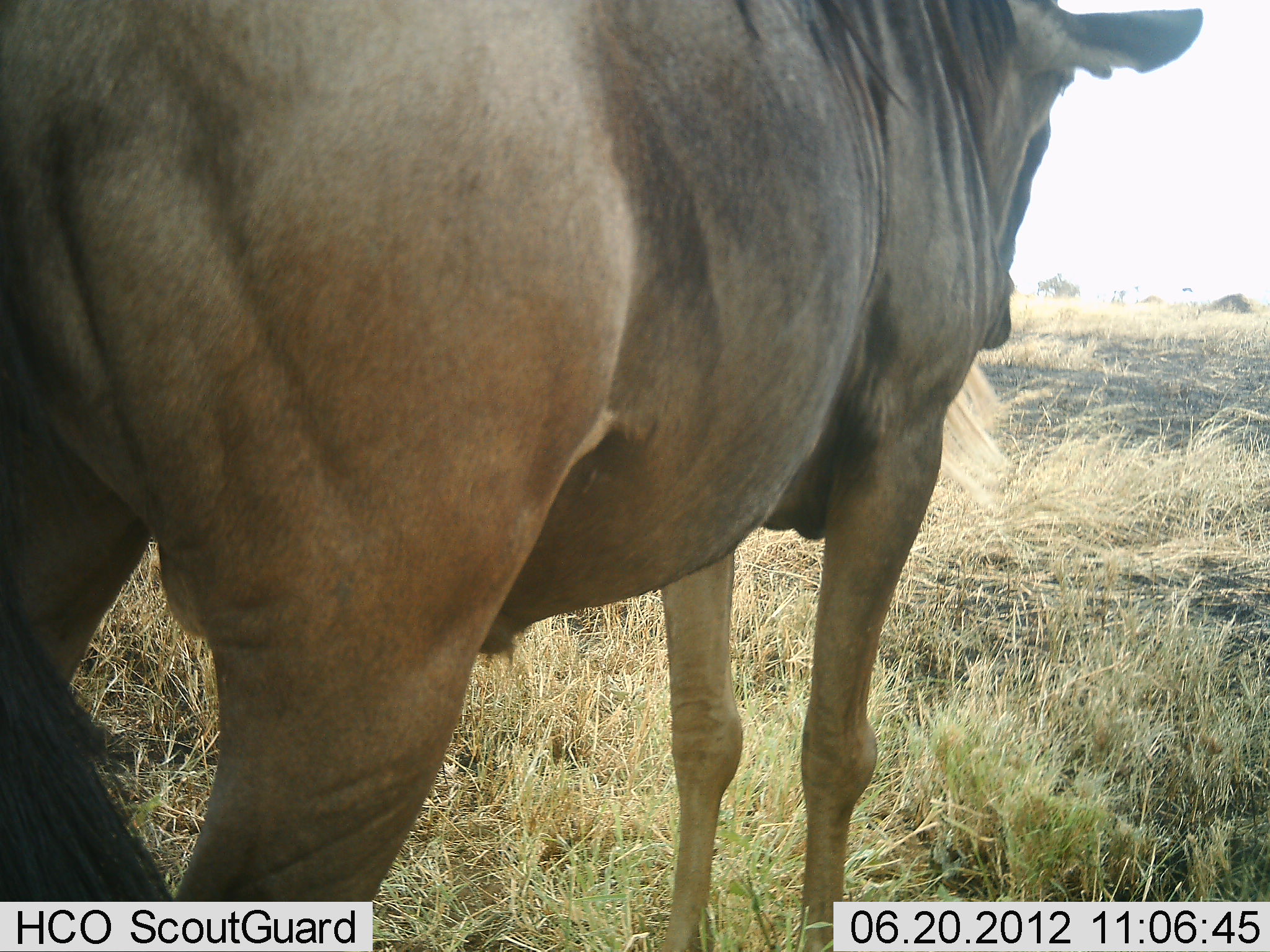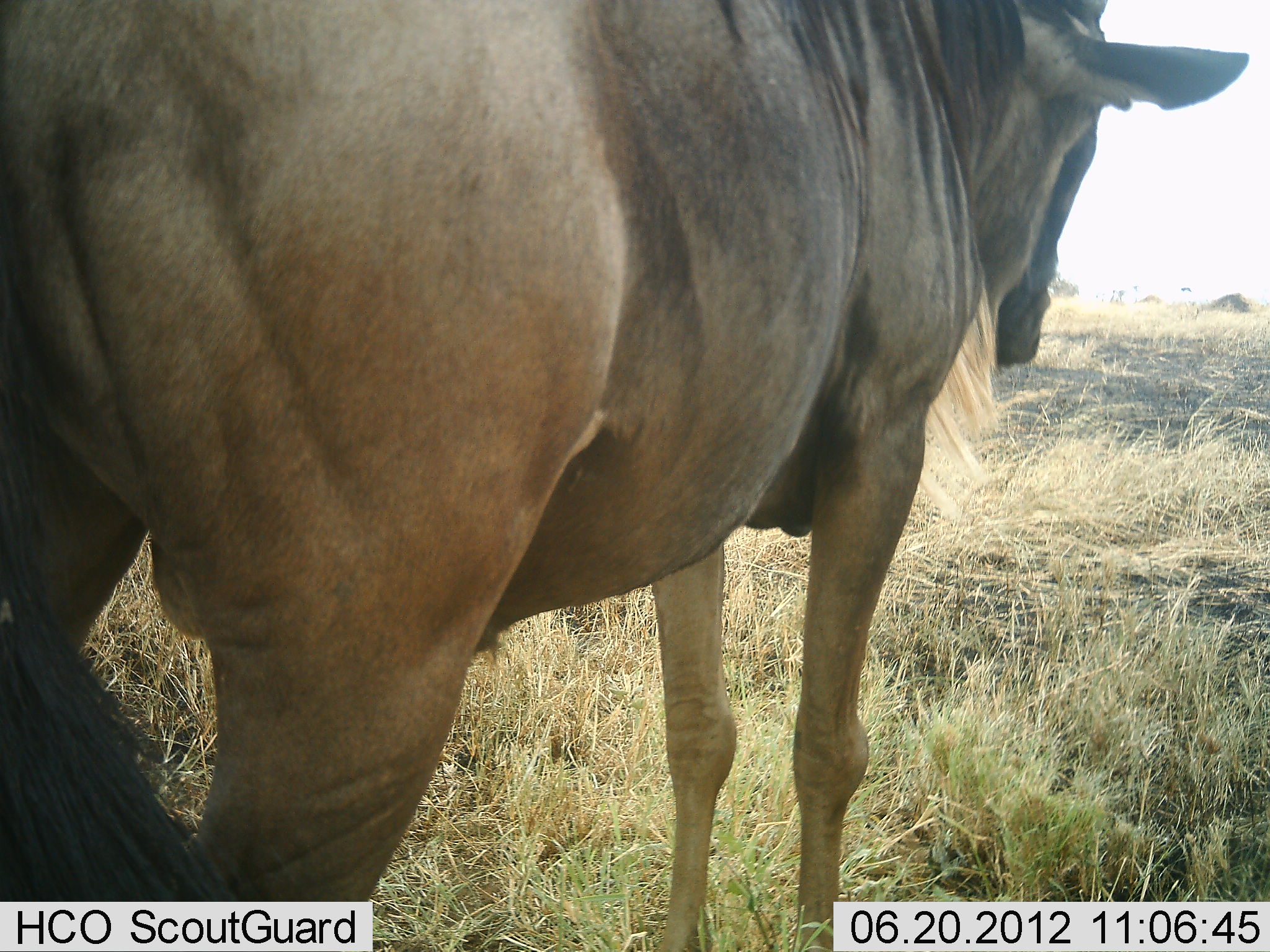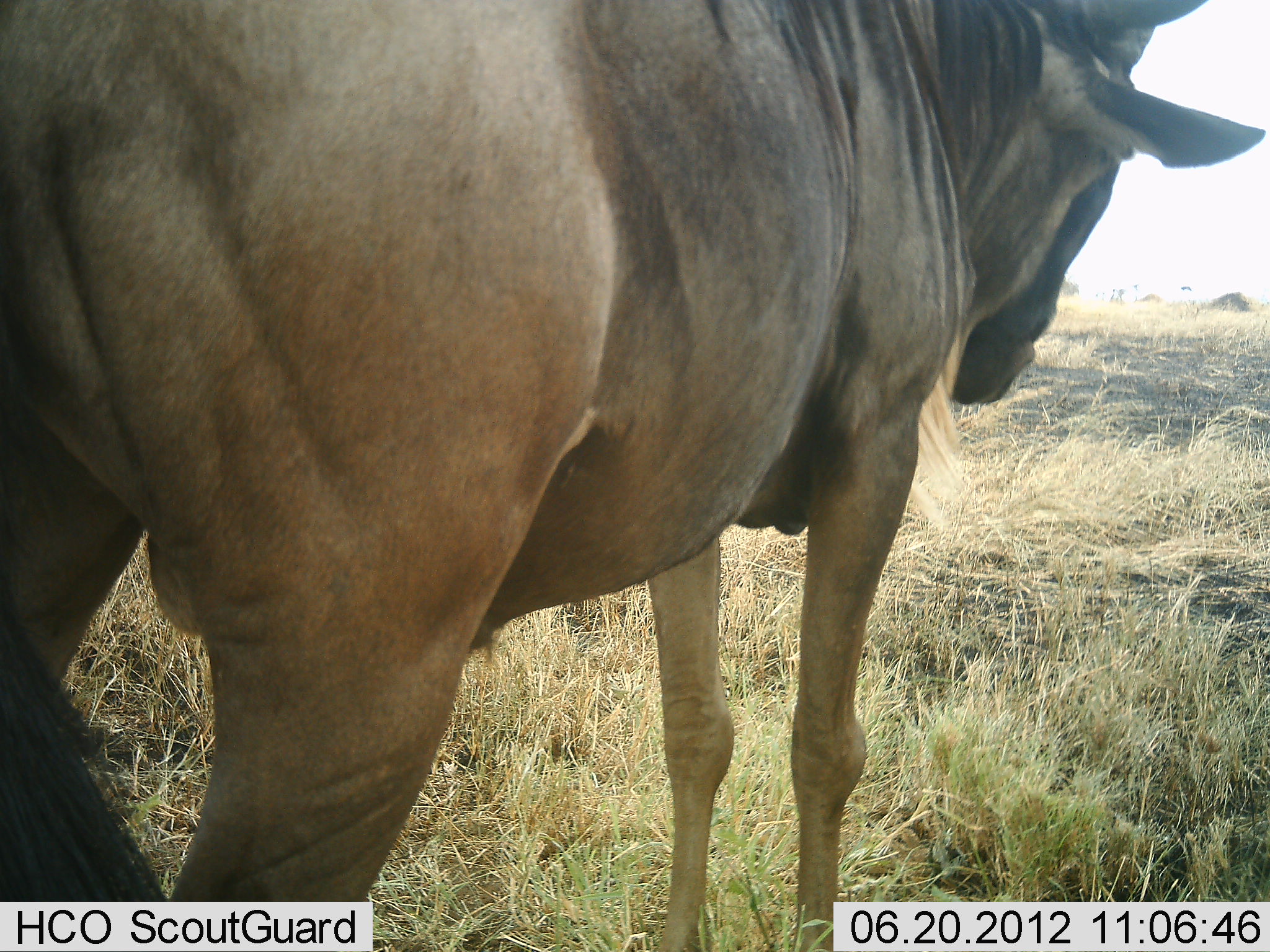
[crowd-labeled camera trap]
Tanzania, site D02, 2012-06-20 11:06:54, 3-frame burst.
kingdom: Animalia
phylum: Chordata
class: Mammalia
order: Artiodactyla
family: Bovidae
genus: Connochaetes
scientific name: Connochaetes taurinus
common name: blue wildebeest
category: wildebeest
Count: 1.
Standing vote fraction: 100%.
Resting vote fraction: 0%.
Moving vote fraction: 0%.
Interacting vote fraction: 0%.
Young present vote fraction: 0%.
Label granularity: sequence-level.